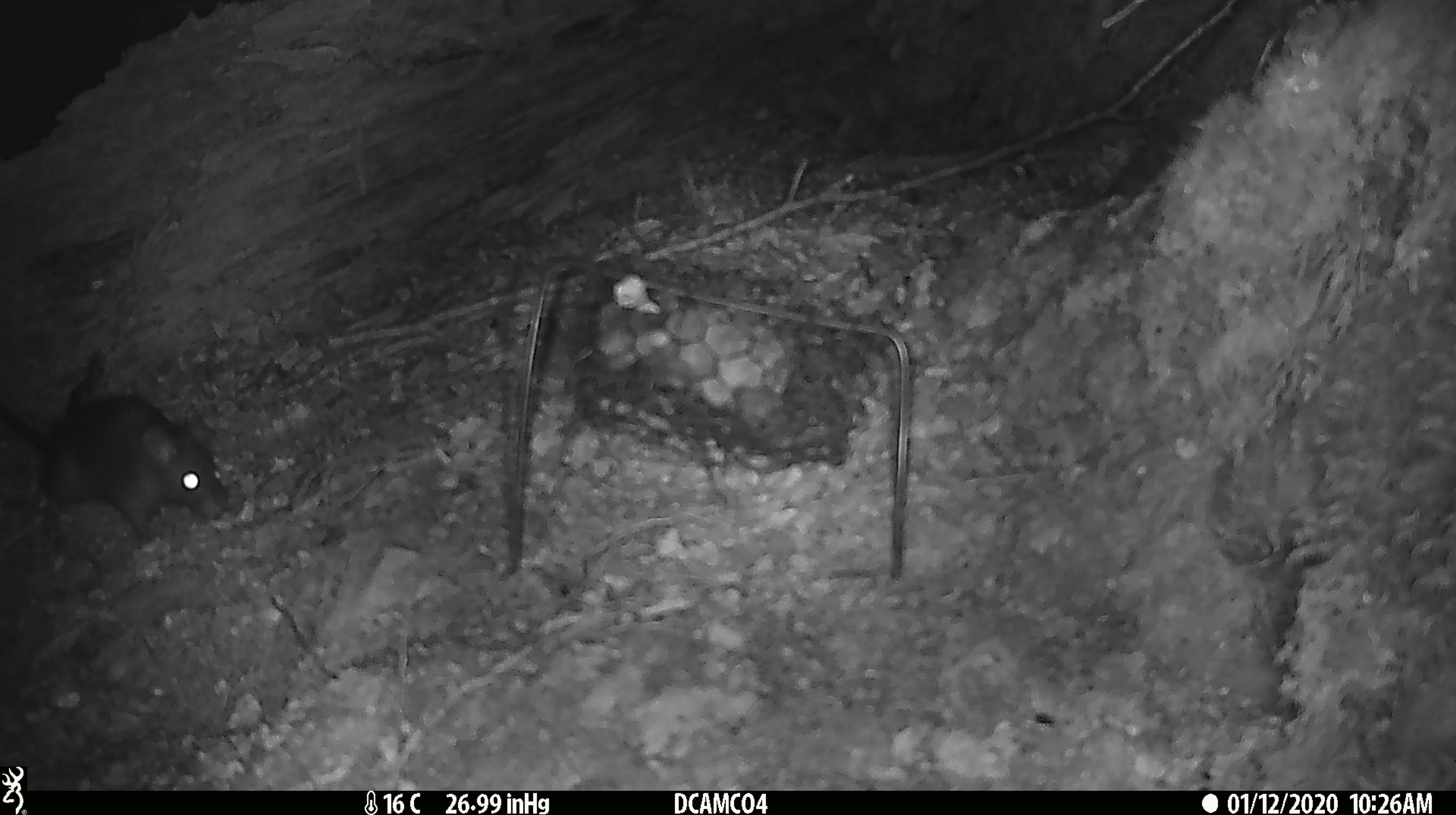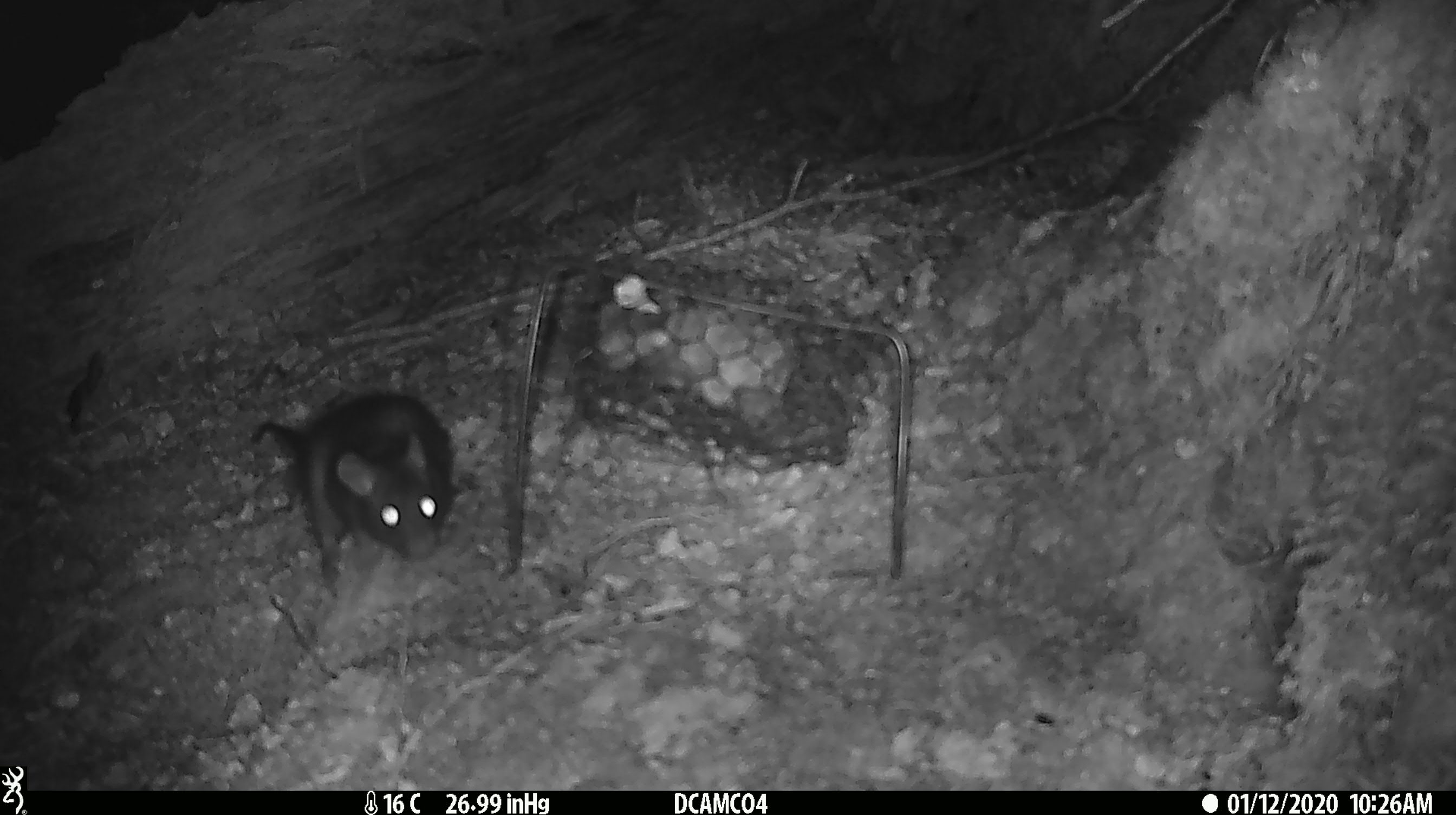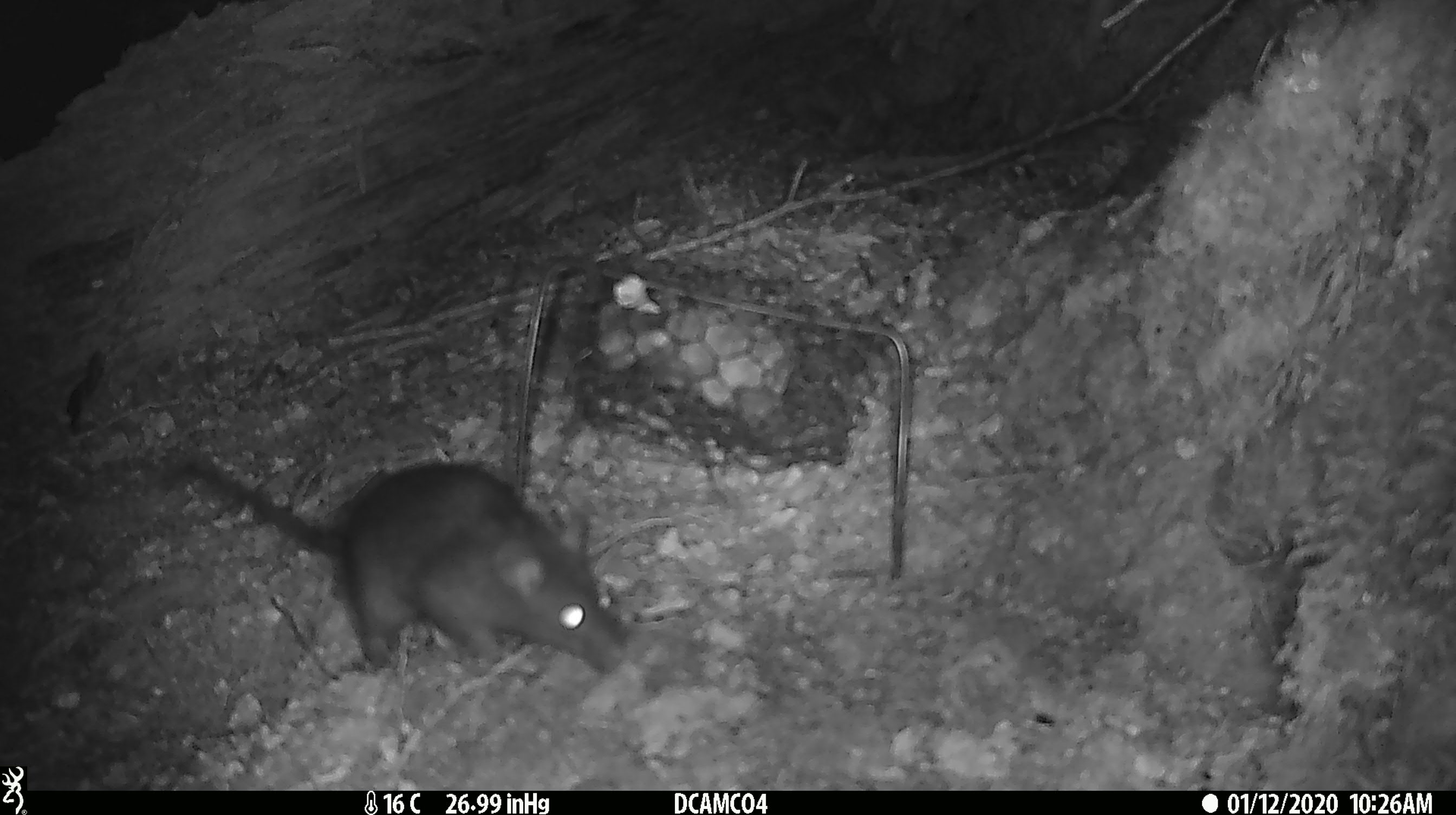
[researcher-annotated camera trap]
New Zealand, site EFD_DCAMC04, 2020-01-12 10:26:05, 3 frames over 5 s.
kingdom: Animalia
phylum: Chordata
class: Mammalia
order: Rodentia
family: Muridae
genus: Rattus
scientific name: Rattus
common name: rat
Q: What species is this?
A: Rat (Rattus).